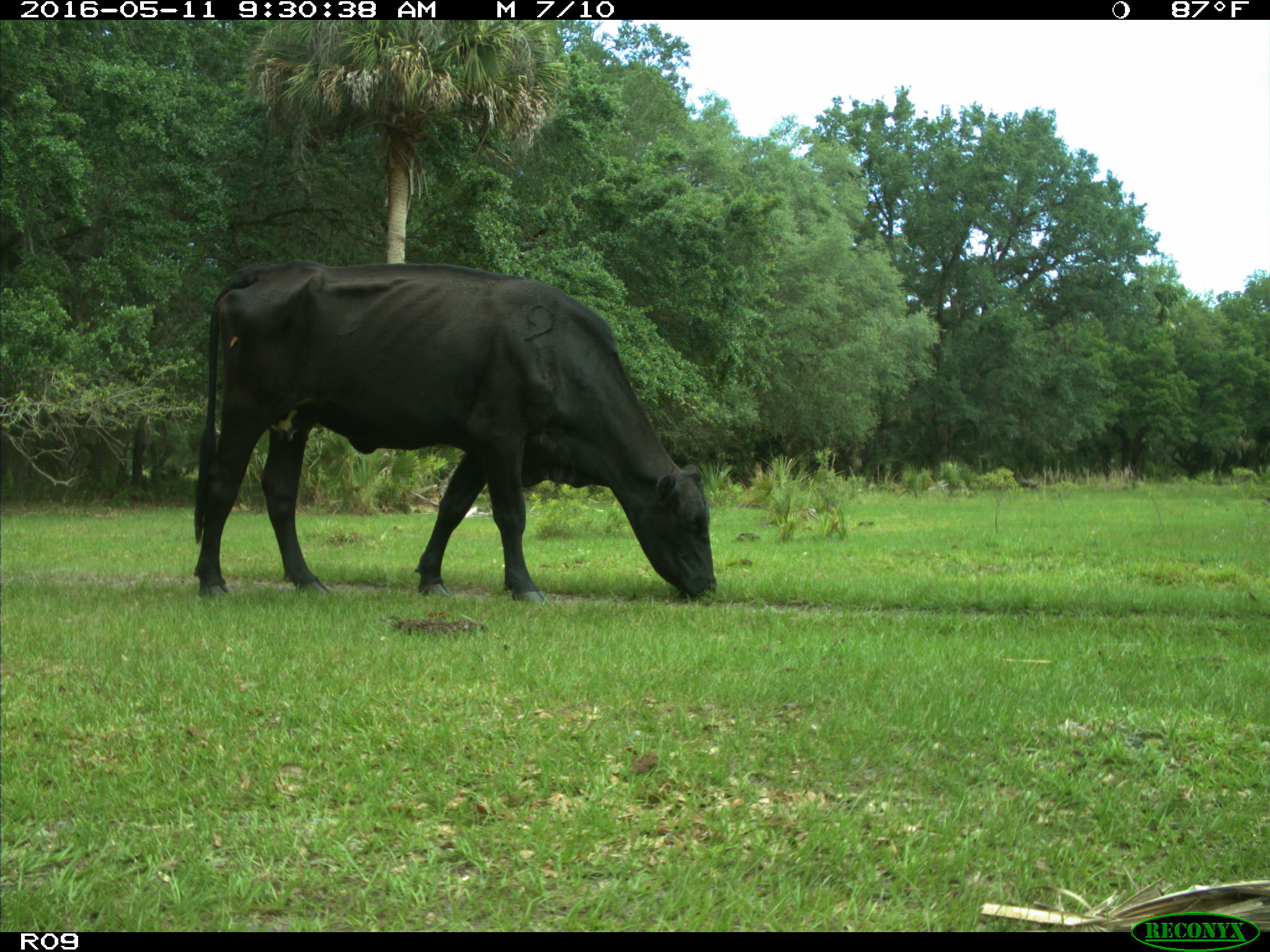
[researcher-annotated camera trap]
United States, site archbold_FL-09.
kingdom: Animalia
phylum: Chordata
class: Mammalia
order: Artiodactyla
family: Bovidae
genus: Bos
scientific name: Bos taurus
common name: domestic cow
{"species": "Bos taurus (domestic cow)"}